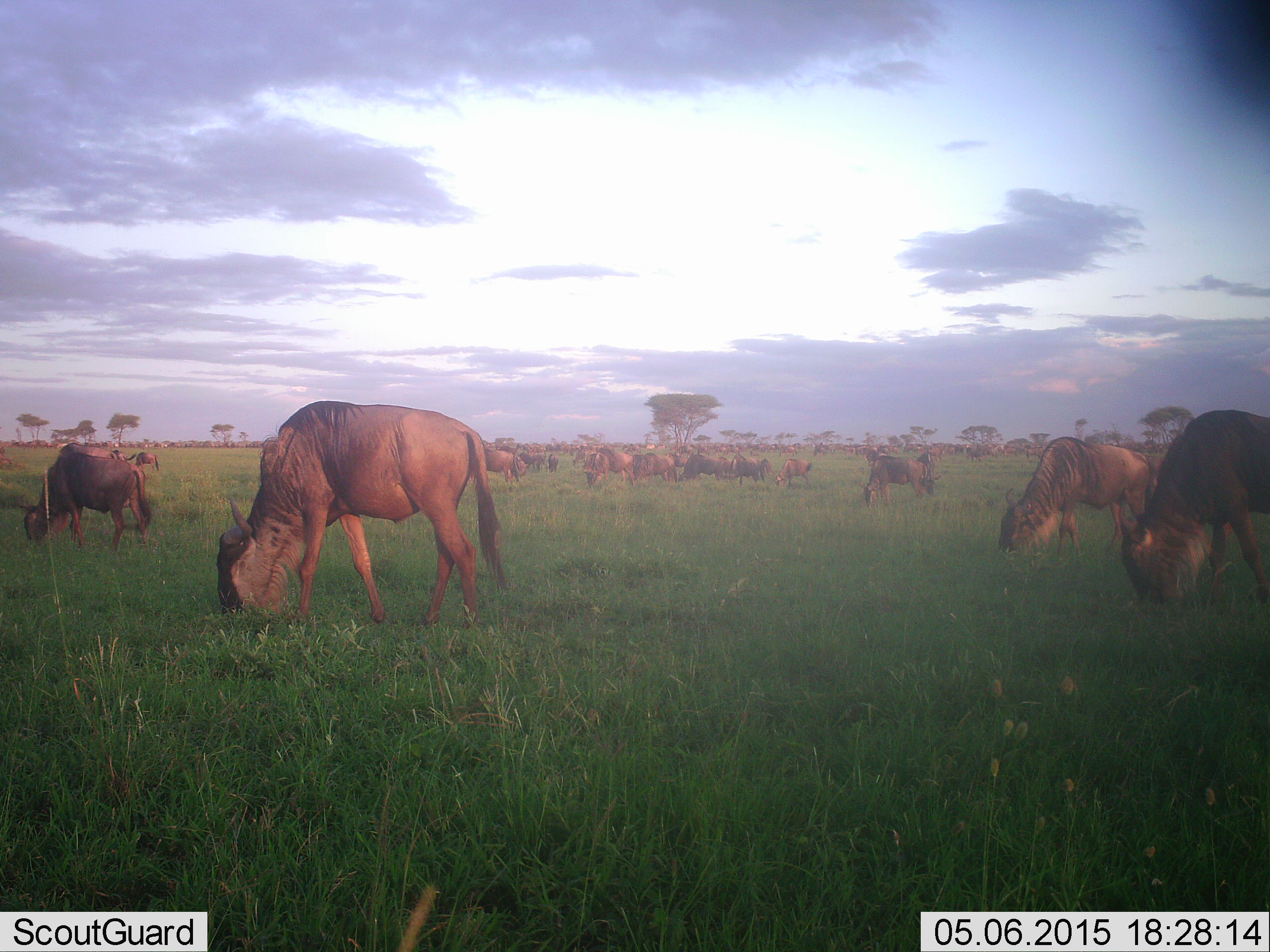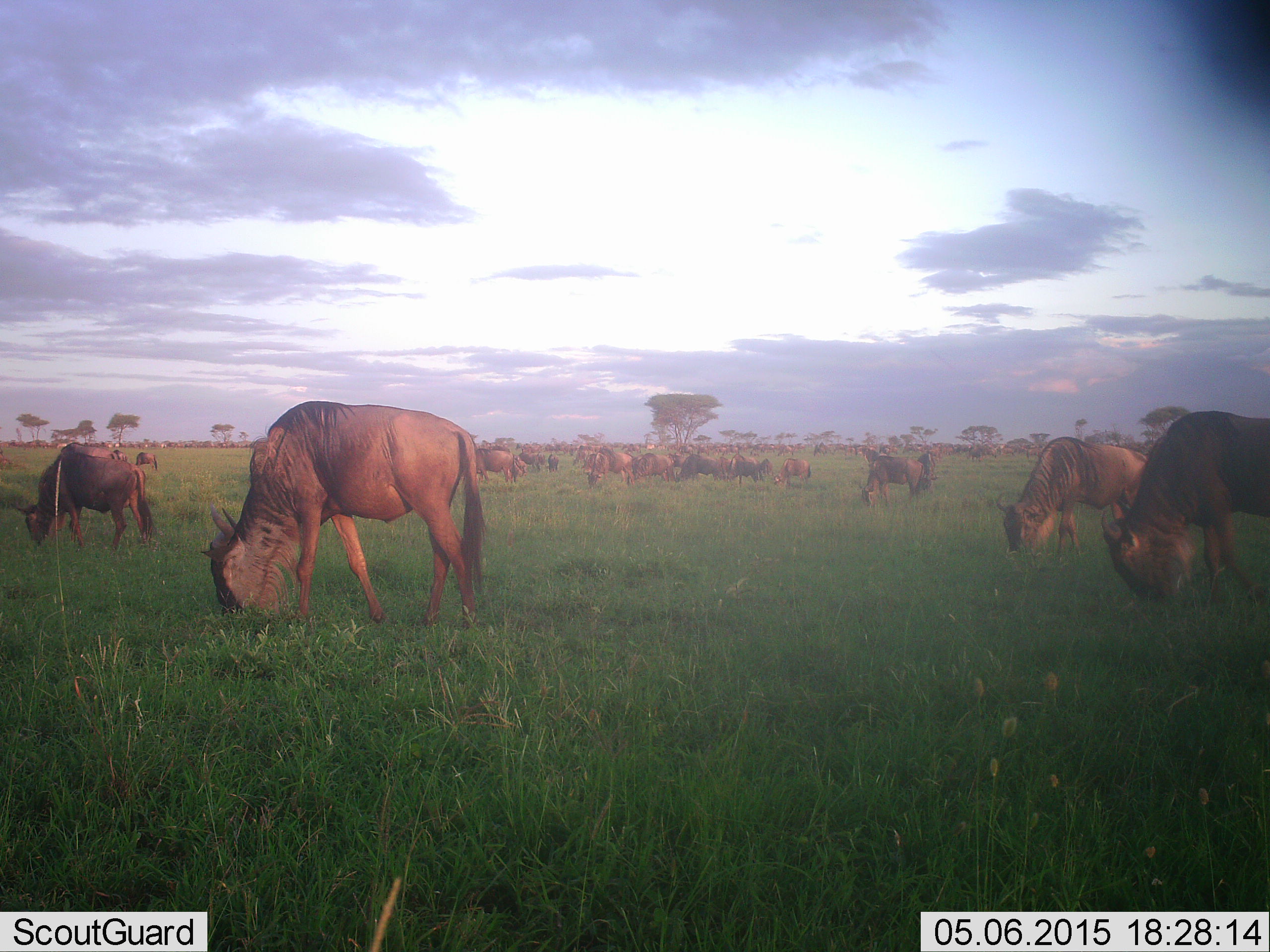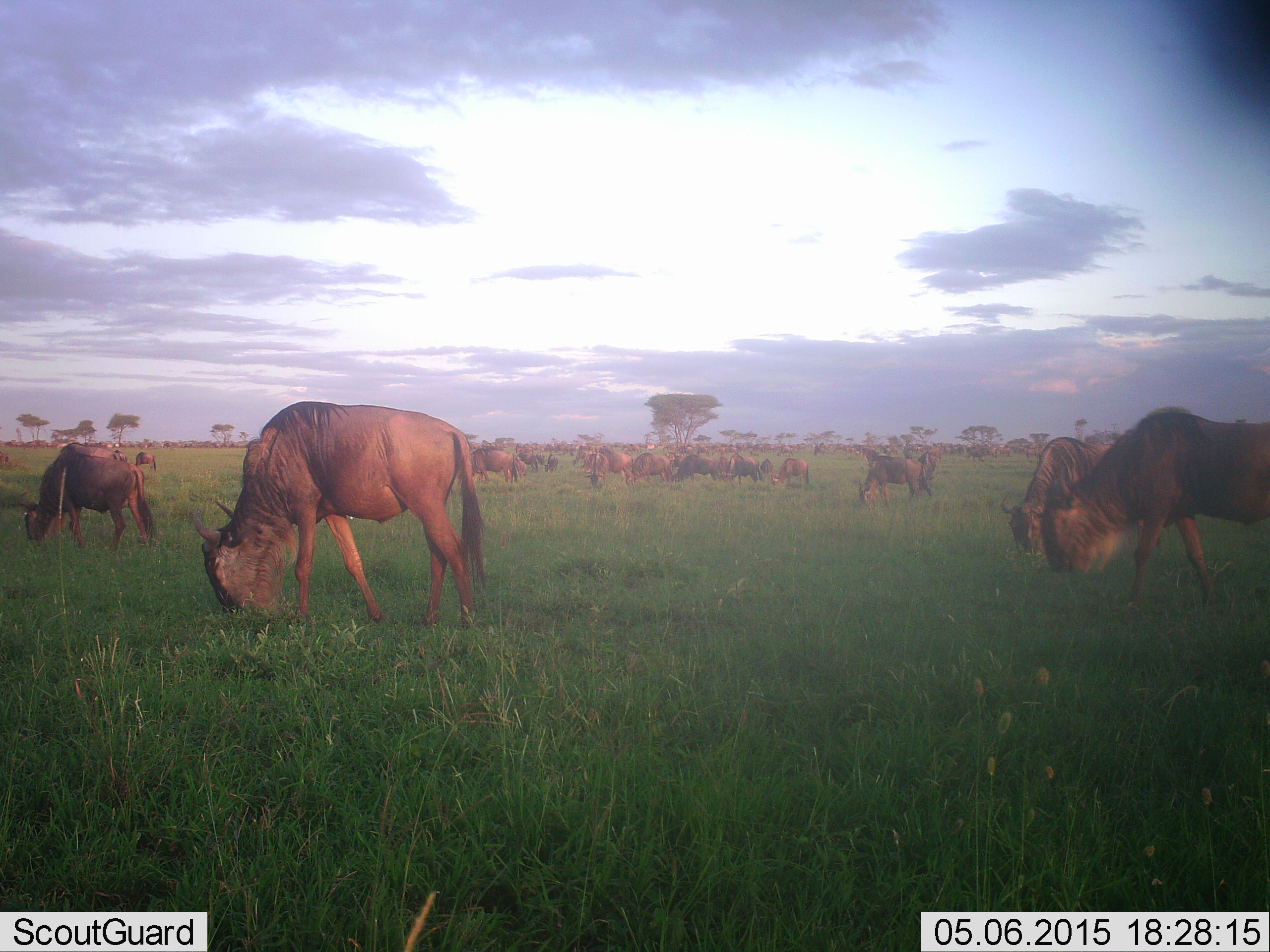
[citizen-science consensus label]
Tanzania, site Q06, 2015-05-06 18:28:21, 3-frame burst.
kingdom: Animalia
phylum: Chordata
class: Mammalia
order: Artiodactyla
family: Bovidae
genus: Connochaetes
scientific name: Connochaetes taurinus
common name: blue wildebeest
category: wildebeest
Wildebeest (blue wildebeest) (Connochaetes taurinus), count 11-50. Behavior (volunteer vote fractions): standing 50%, resting 0%, moving 30%, interacting 0%. Young present (vote fraction): 0%. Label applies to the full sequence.